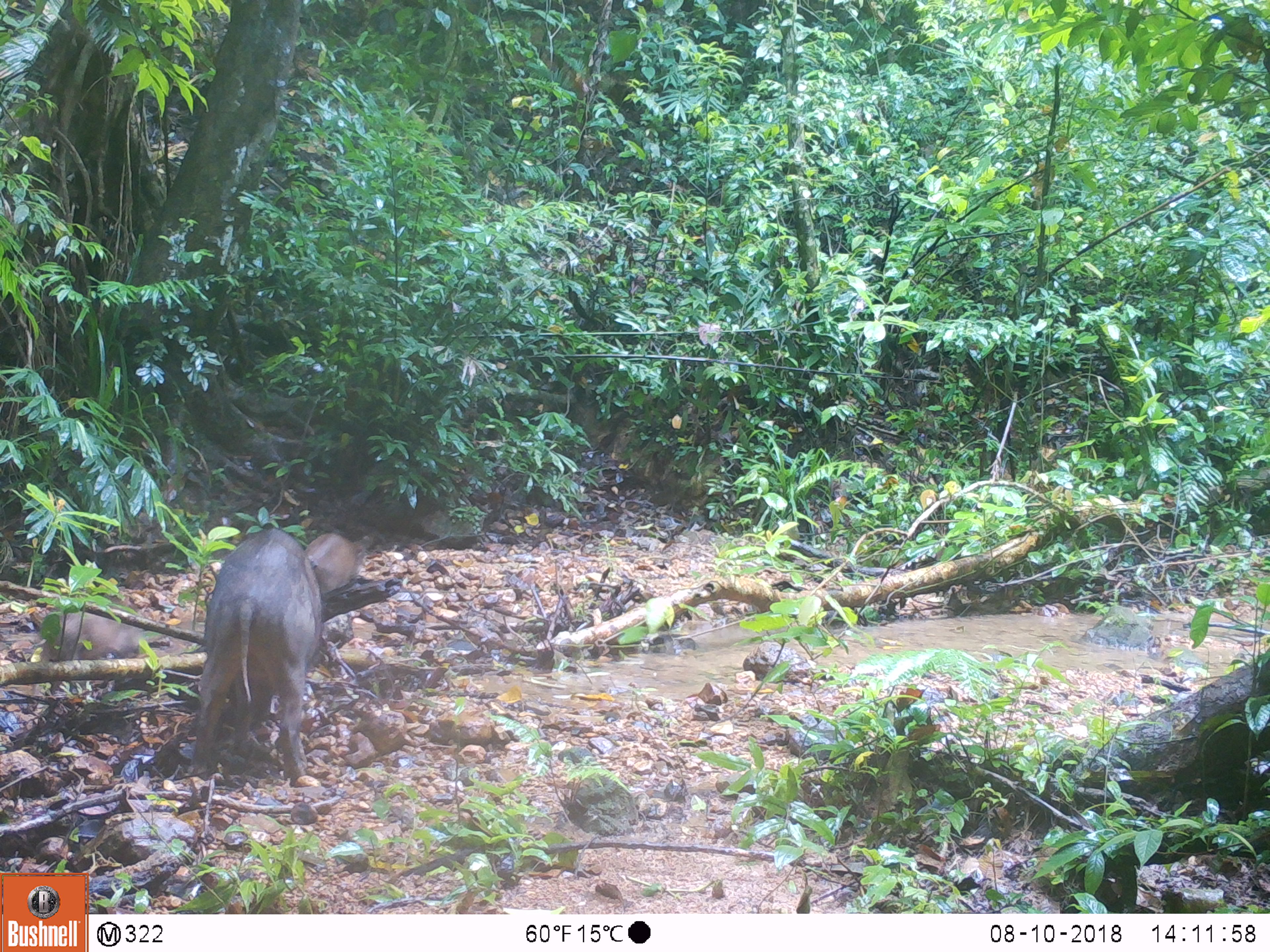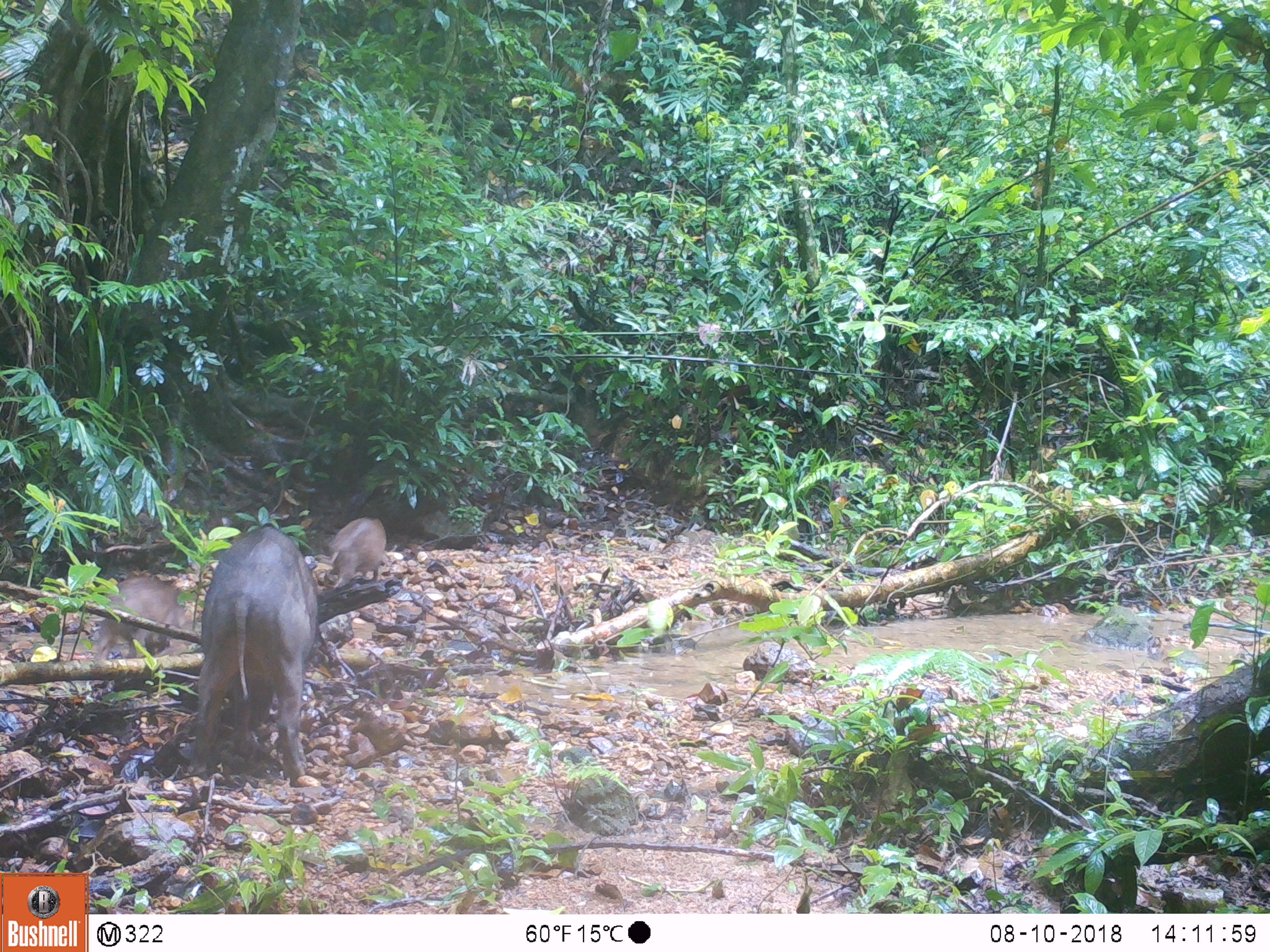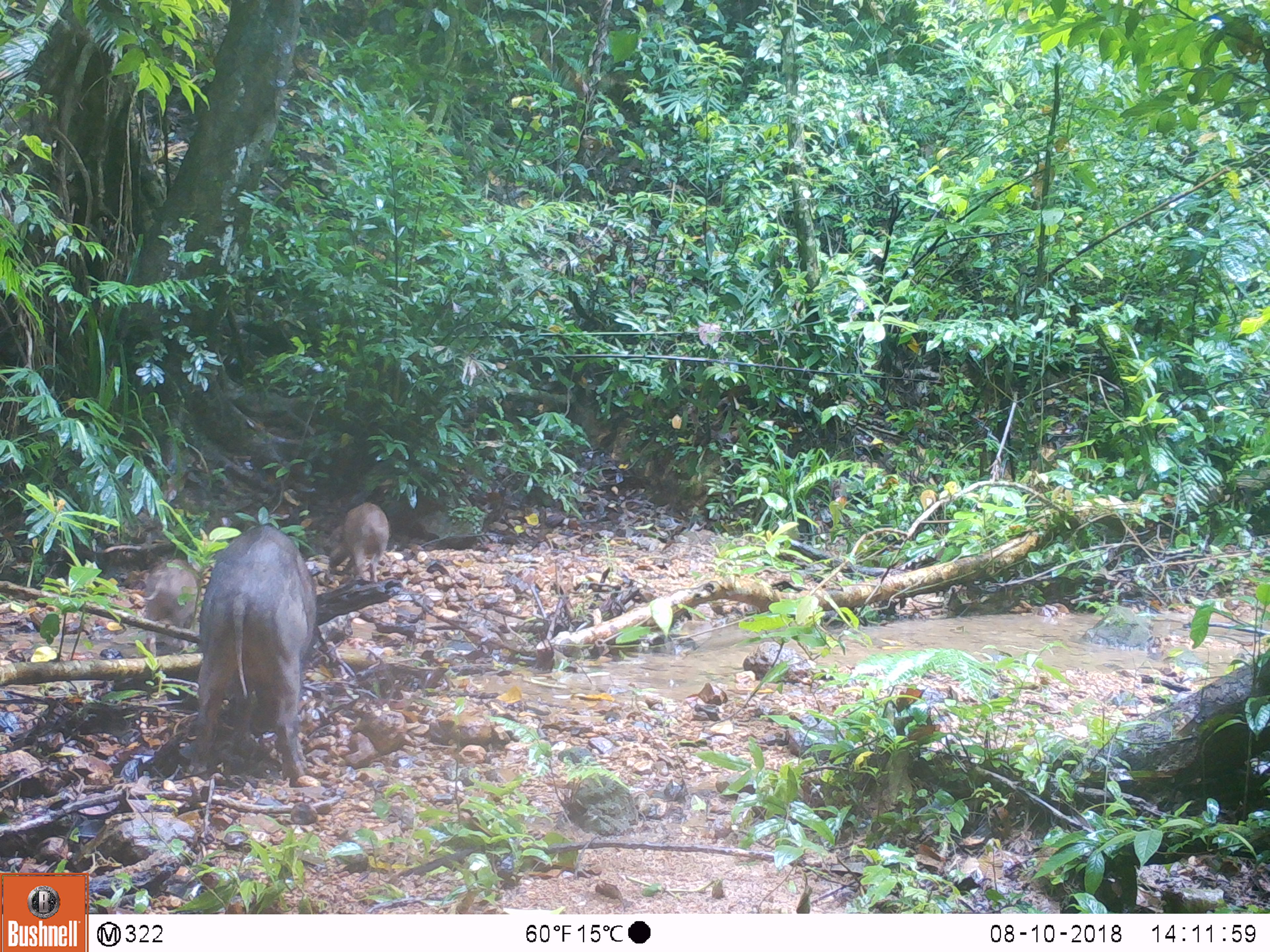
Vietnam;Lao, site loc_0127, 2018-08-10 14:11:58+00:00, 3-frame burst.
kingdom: Animalia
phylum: Chordata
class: Mammalia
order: Artiodactyla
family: Suidae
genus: Sus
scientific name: Sus scrofa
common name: eurasian wild pig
Eurasian wild pig (Sus scrofa). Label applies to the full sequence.